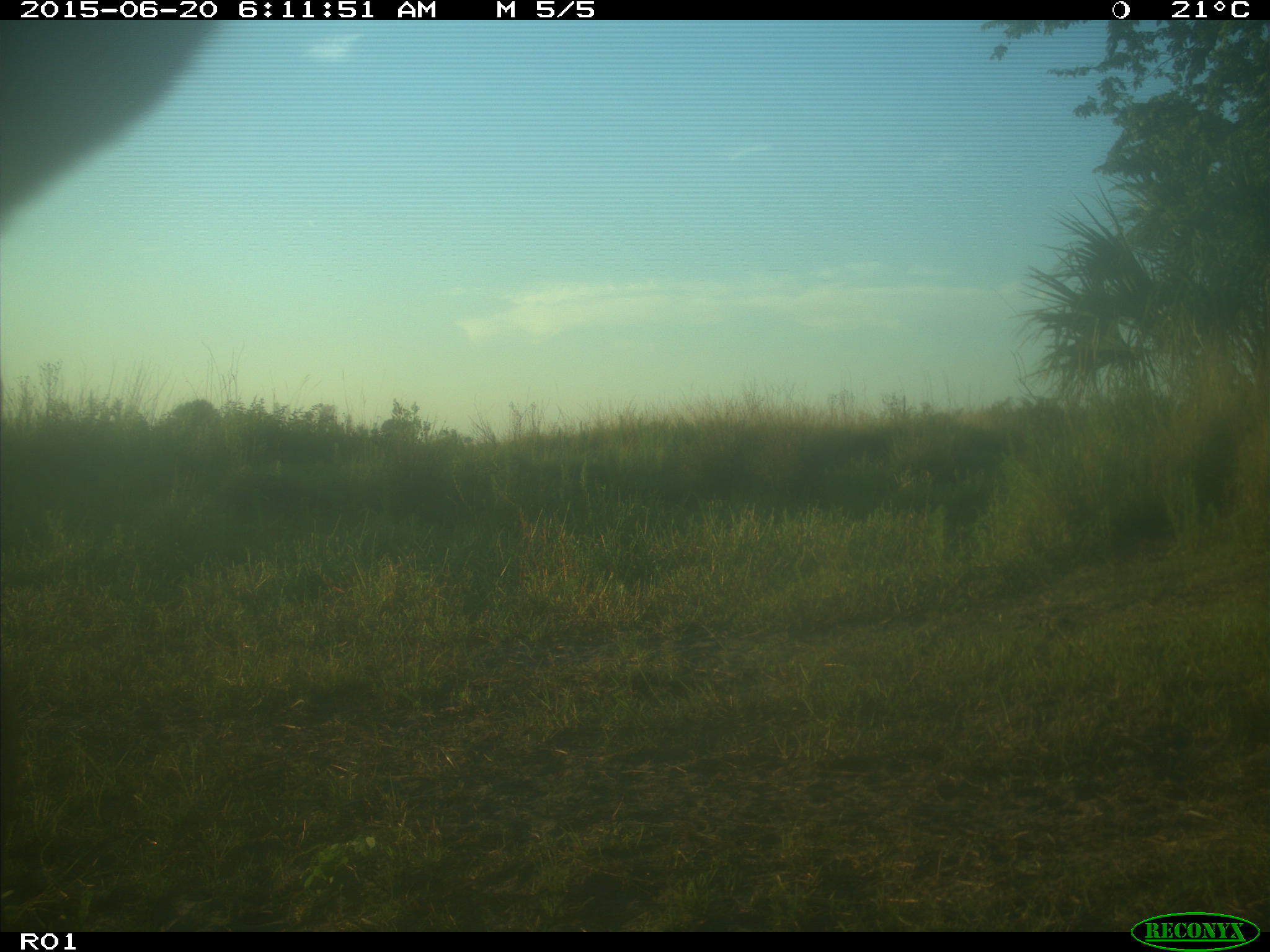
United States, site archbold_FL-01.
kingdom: Animalia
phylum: Chordata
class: Mammalia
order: Artiodactyla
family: Bovidae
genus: Bos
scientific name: Bos taurus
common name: domestic cow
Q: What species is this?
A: Bos taurus (domestic cow).